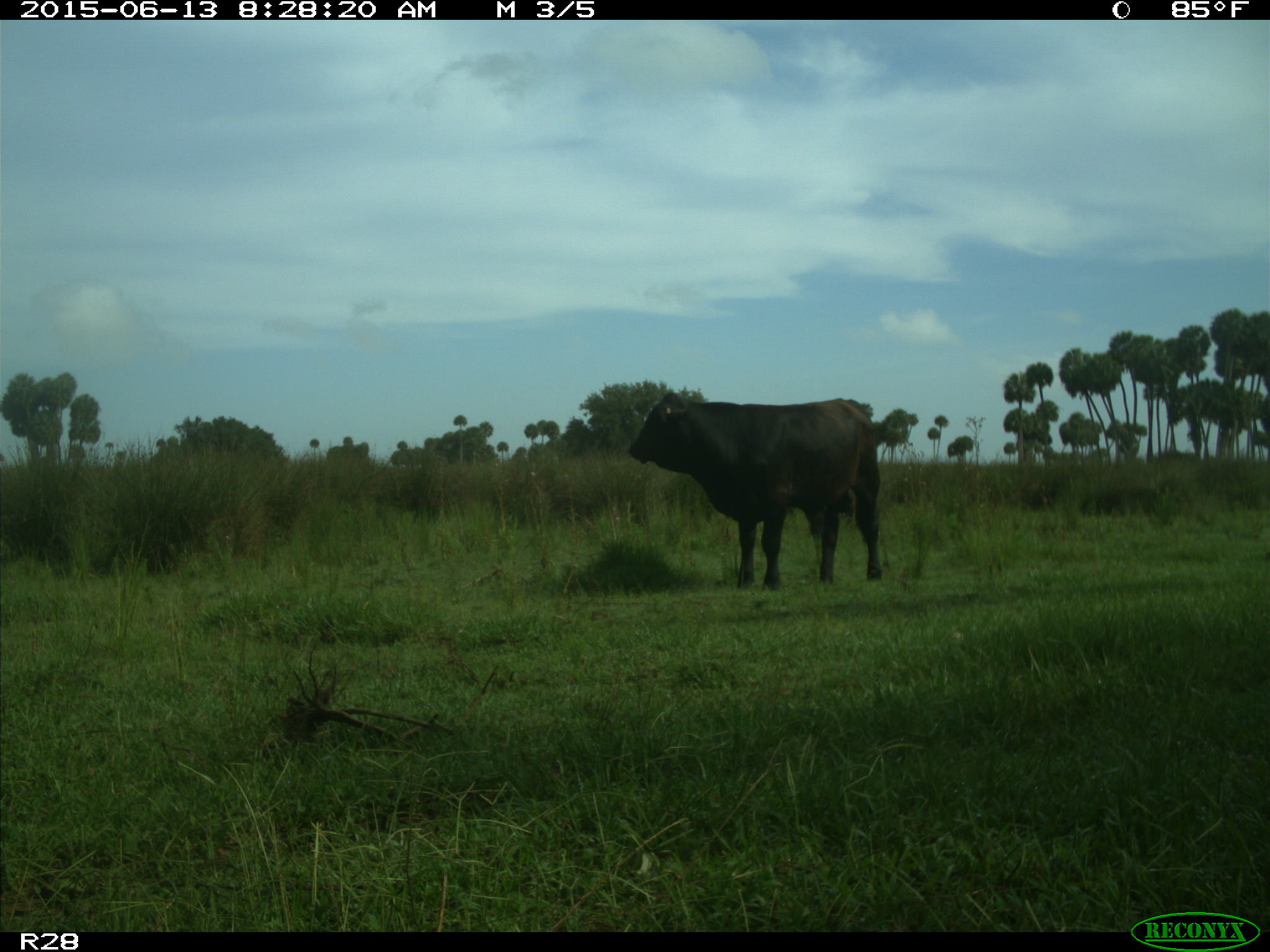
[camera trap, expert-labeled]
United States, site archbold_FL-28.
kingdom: Animalia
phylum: Chordata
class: Mammalia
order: Artiodactyla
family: Bovidae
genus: Bos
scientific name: Bos taurus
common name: domestic cow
Bos taurus (domestic cow).